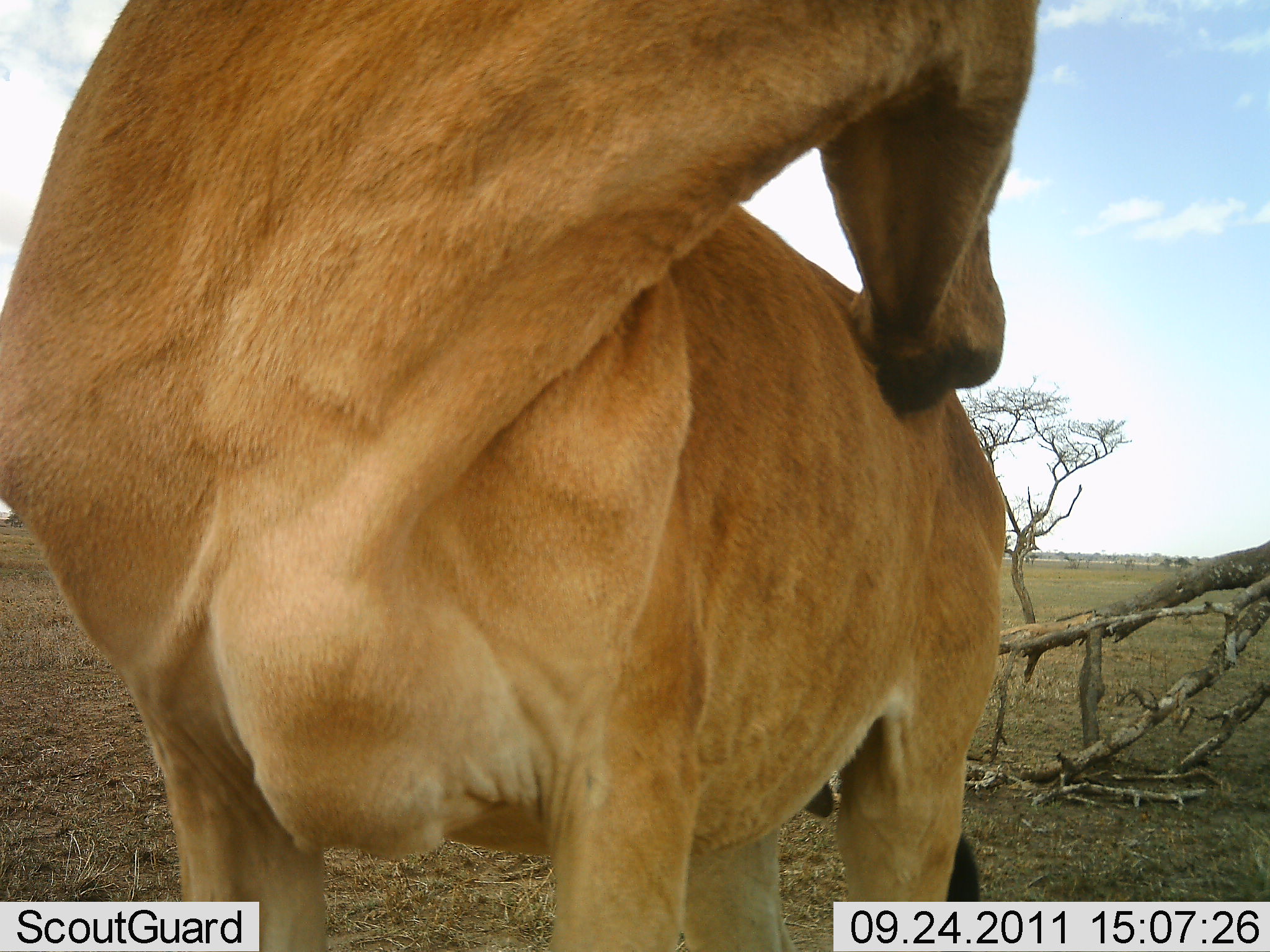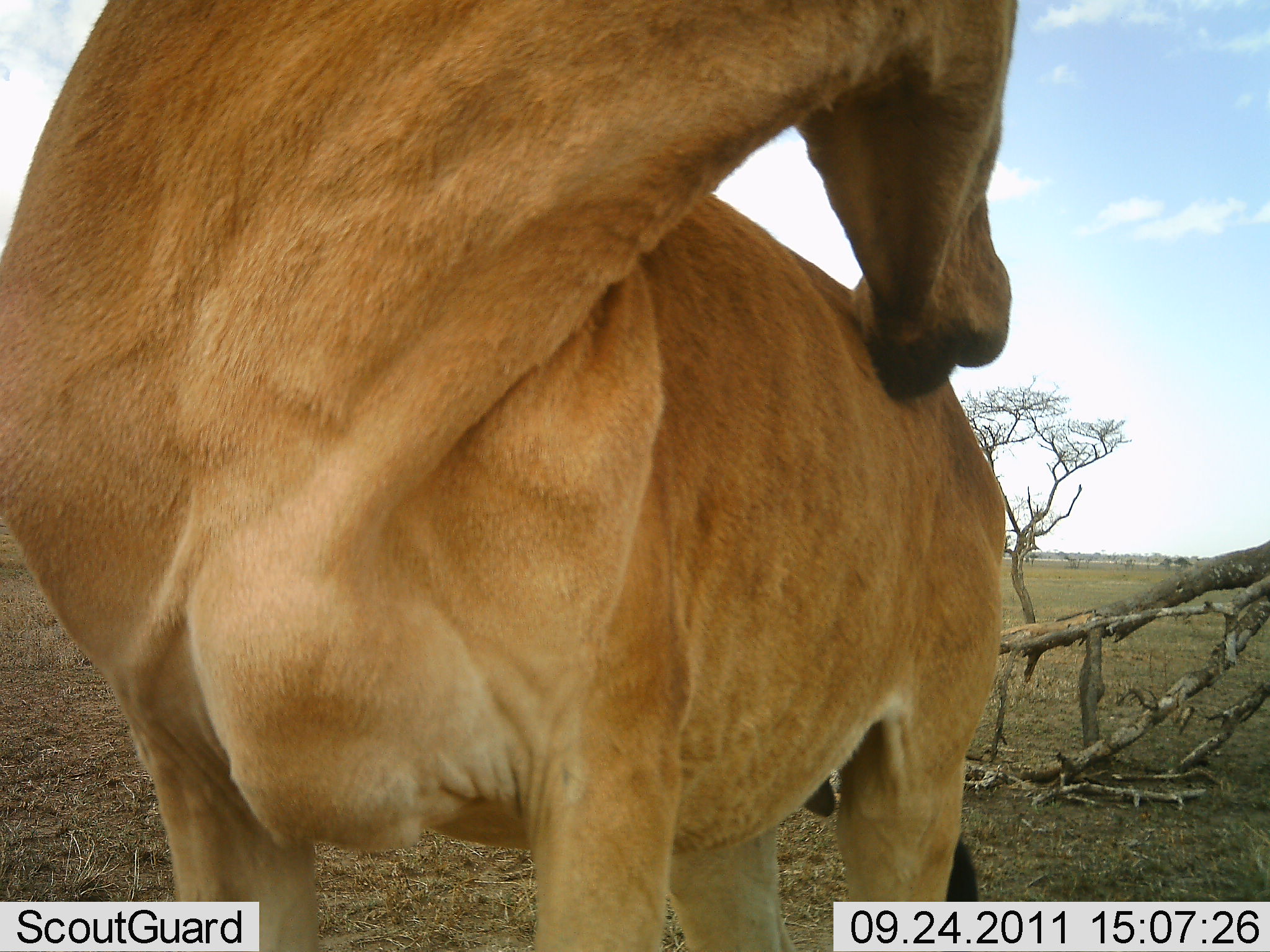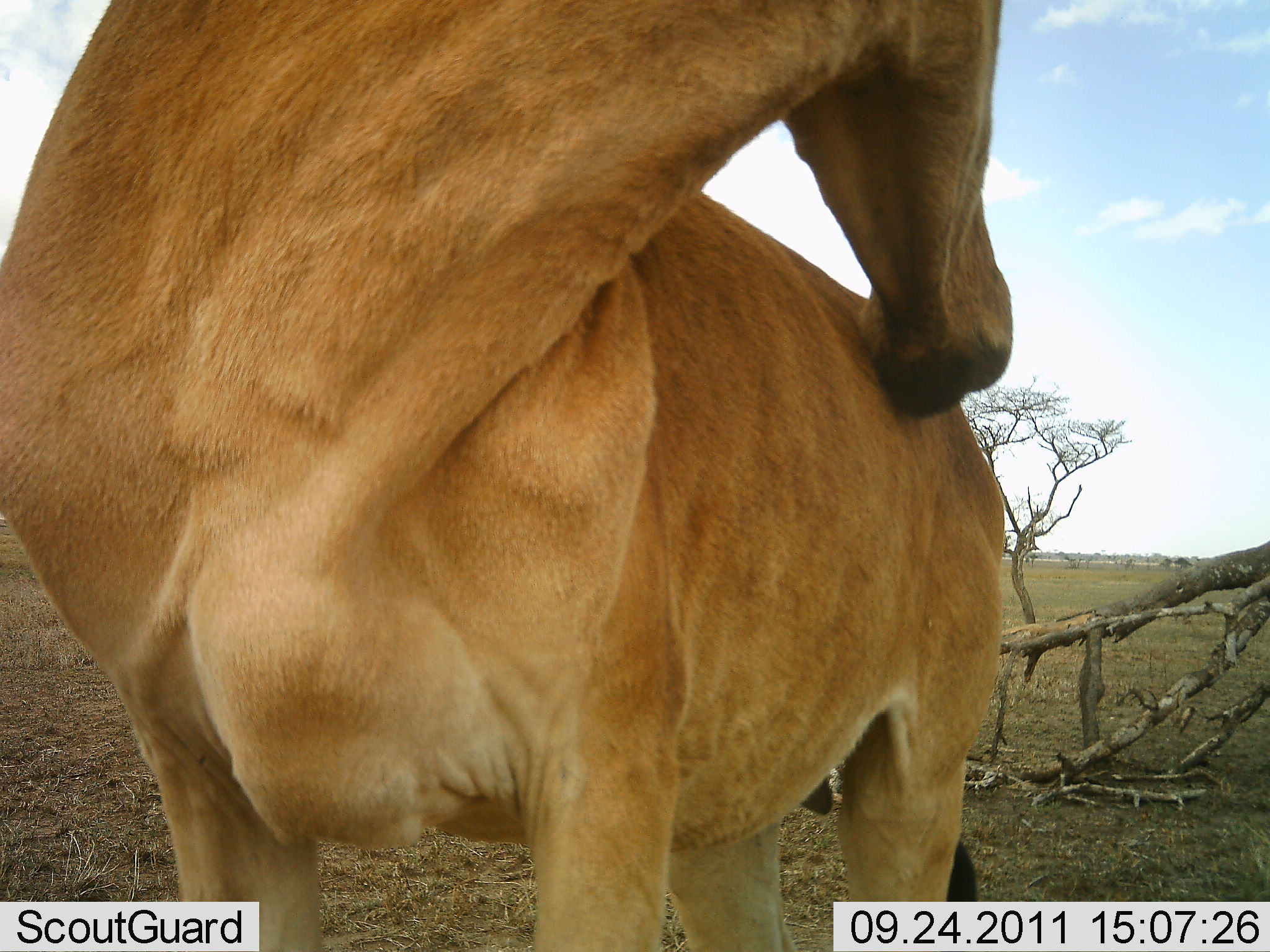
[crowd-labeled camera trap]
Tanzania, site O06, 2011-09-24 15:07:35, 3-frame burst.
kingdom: Animalia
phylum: Chordata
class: Mammalia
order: Artiodactyla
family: Bovidae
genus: Alcelaphus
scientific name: Alcelaphus buselaphus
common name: hartebeest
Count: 1.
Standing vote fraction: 100%.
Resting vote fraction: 0%.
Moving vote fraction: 0%.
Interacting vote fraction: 0%.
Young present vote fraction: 0%.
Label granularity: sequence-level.